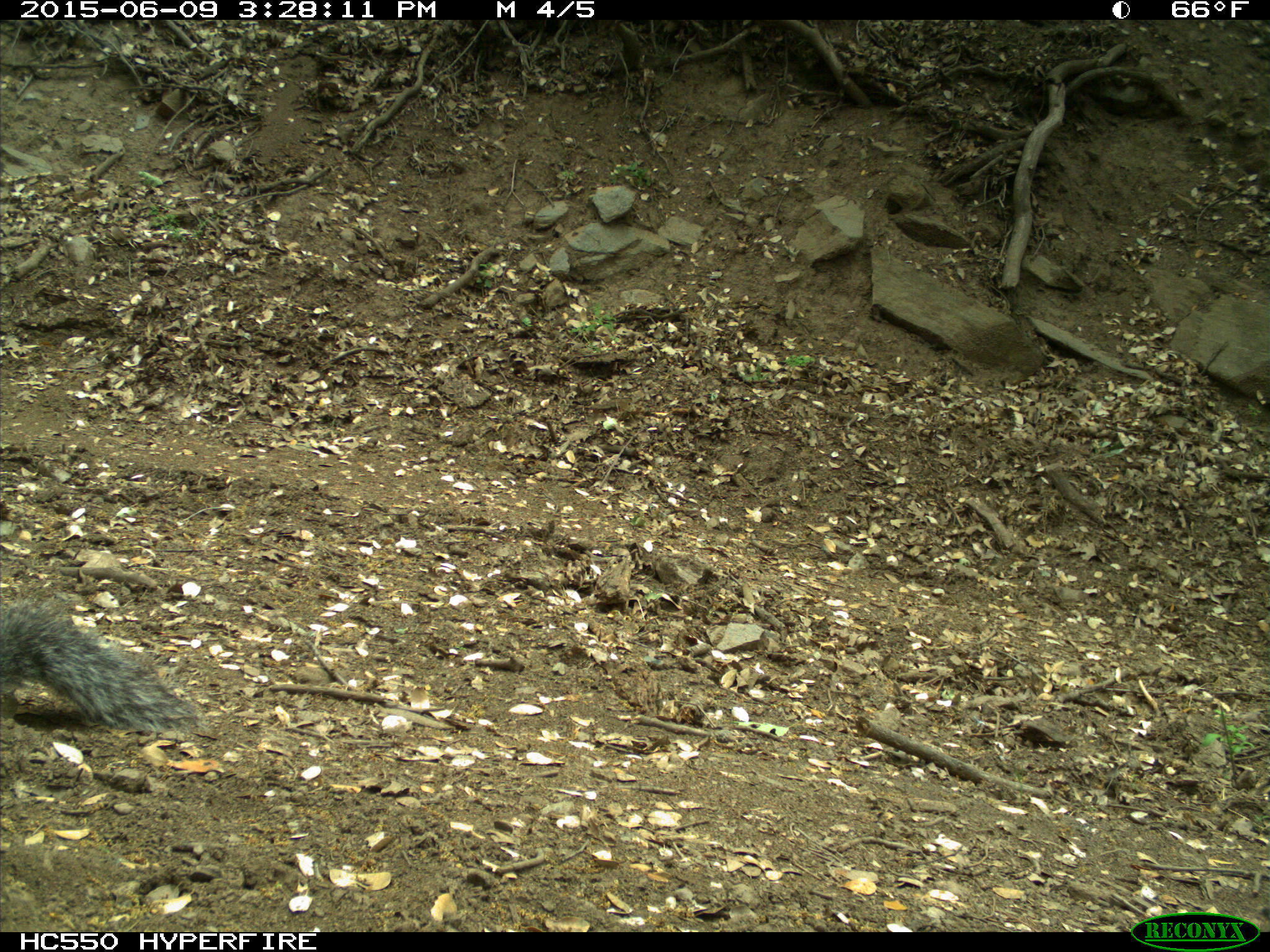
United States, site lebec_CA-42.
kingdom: Animalia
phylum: Chordata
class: Mammalia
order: Rodentia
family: Sciuridae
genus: Sciurus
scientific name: Sciurus carolinensis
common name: eastern gray squirrel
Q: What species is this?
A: Sciurus carolinensis (eastern gray squirrel).